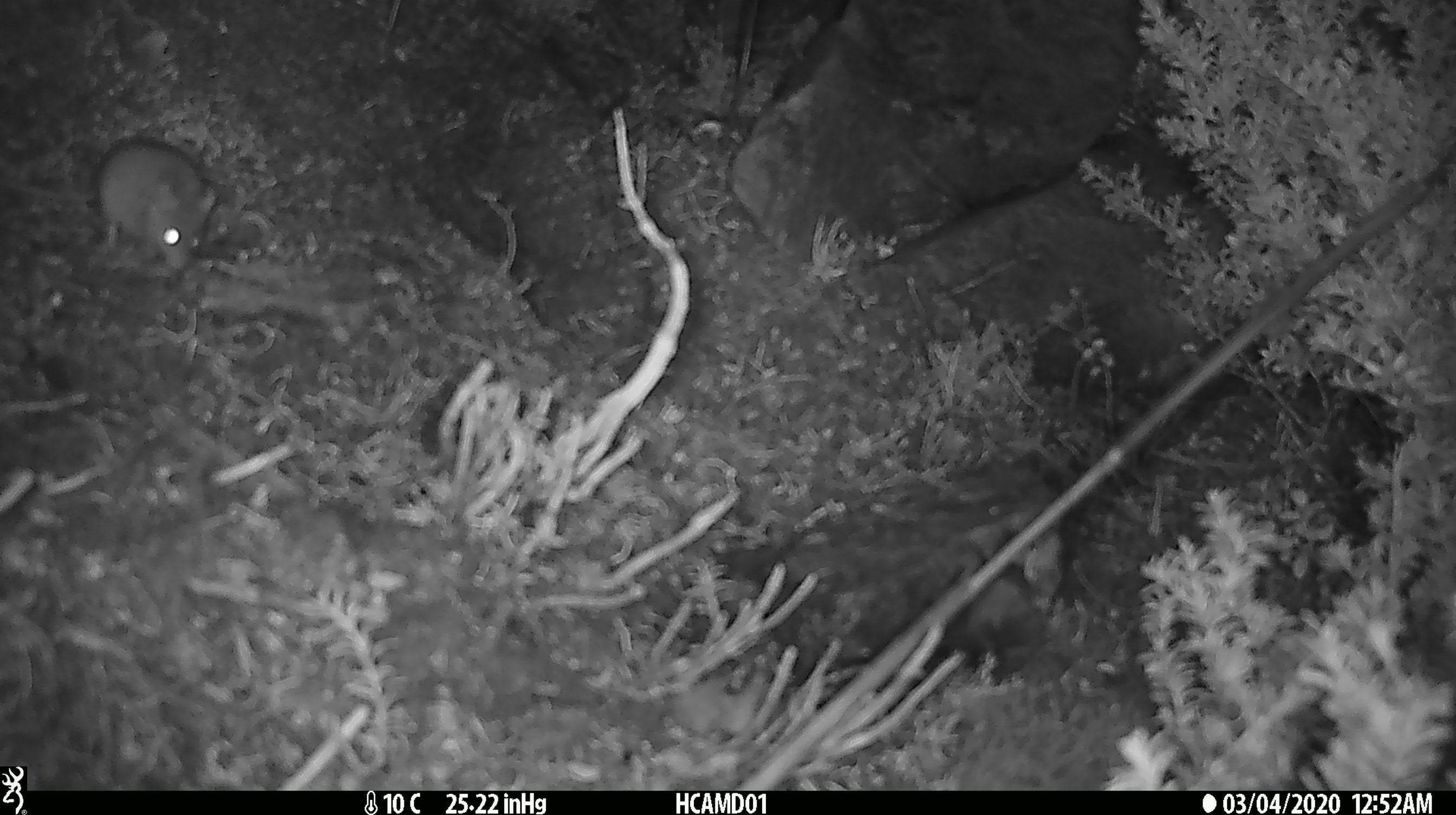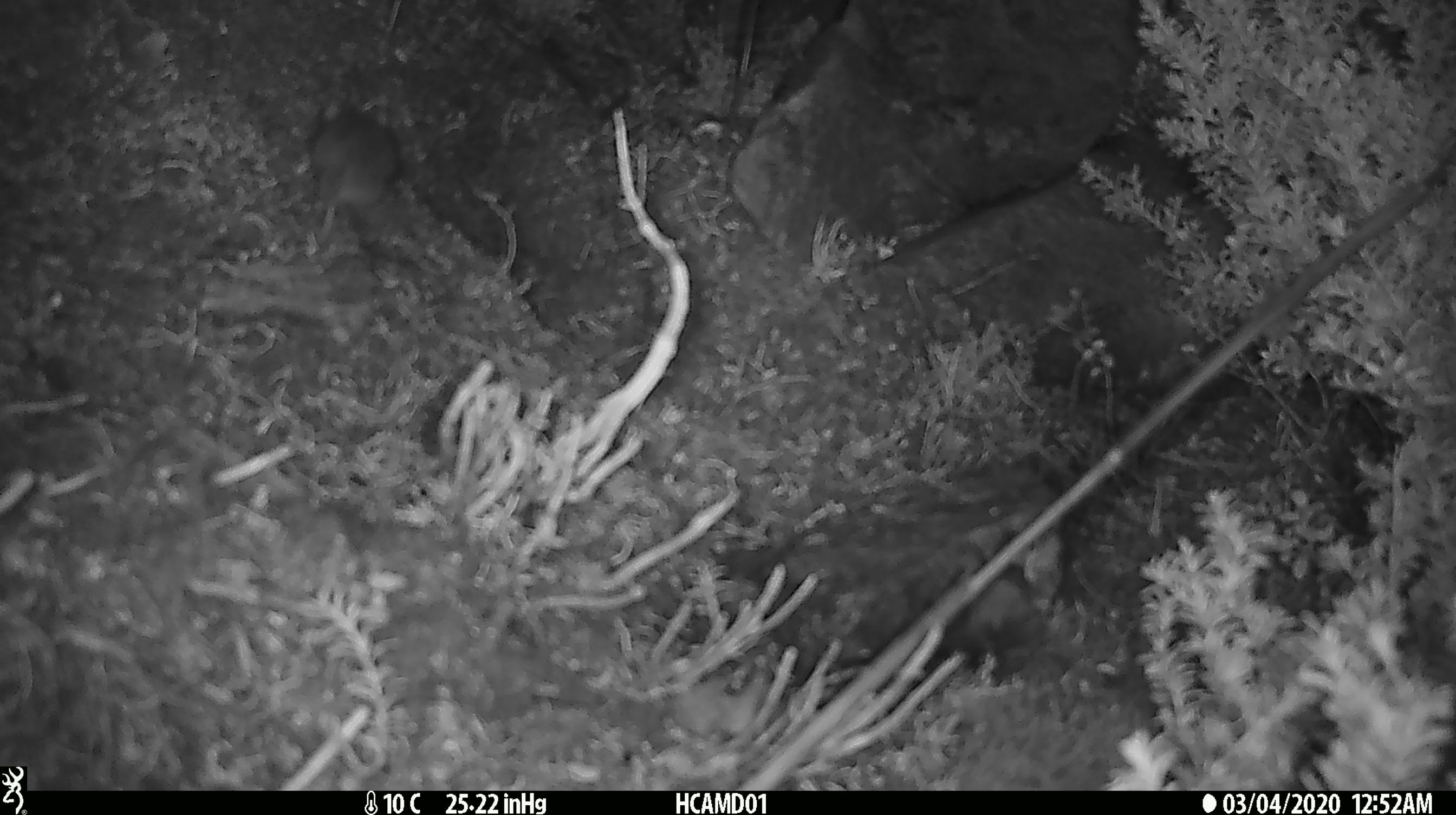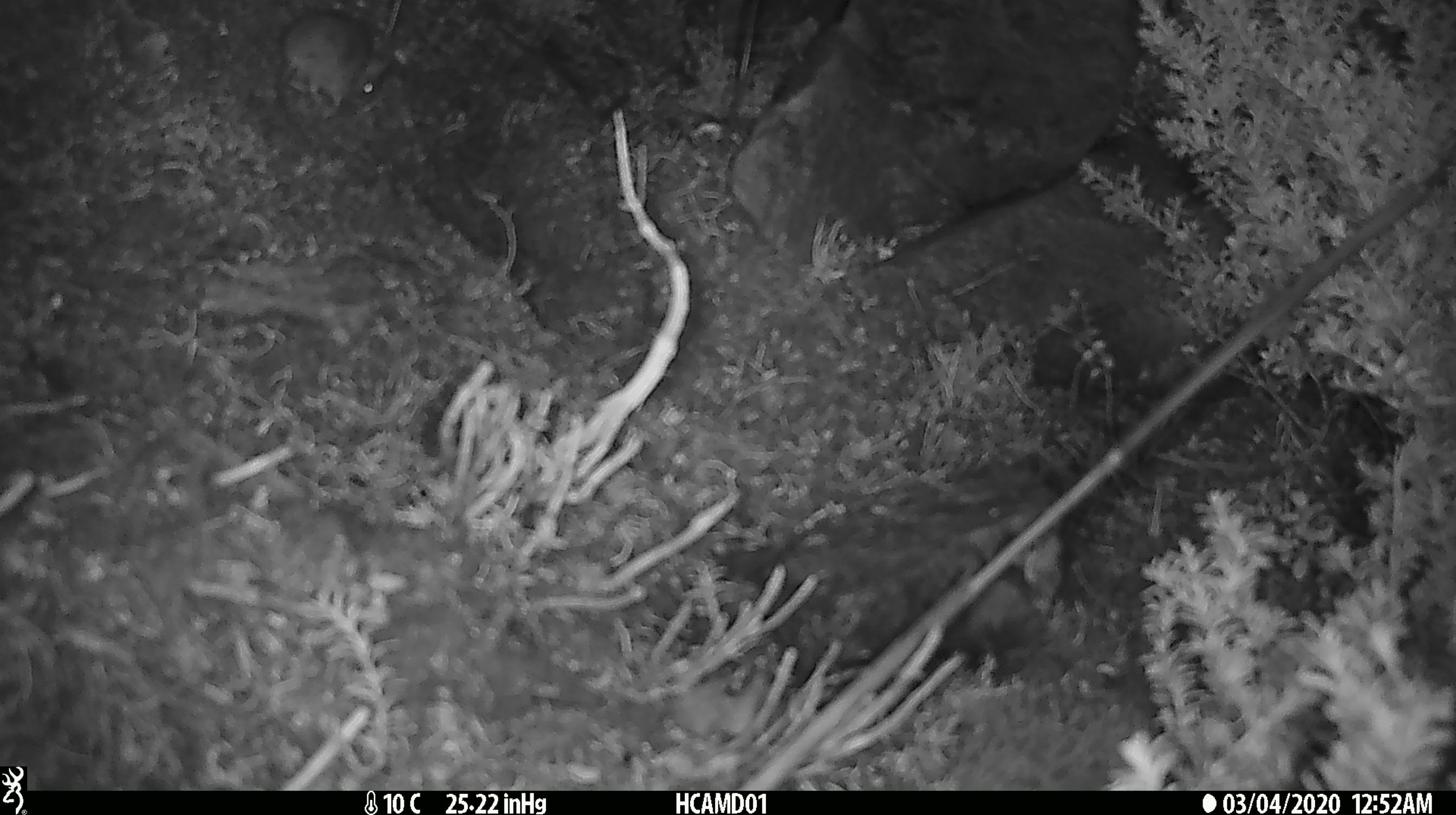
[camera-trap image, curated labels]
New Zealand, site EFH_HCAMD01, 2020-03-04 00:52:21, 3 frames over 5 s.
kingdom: Animalia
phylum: Chordata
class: Mammalia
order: Rodentia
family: Muridae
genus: Mus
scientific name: Mus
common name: mouse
Mouse (Mus).